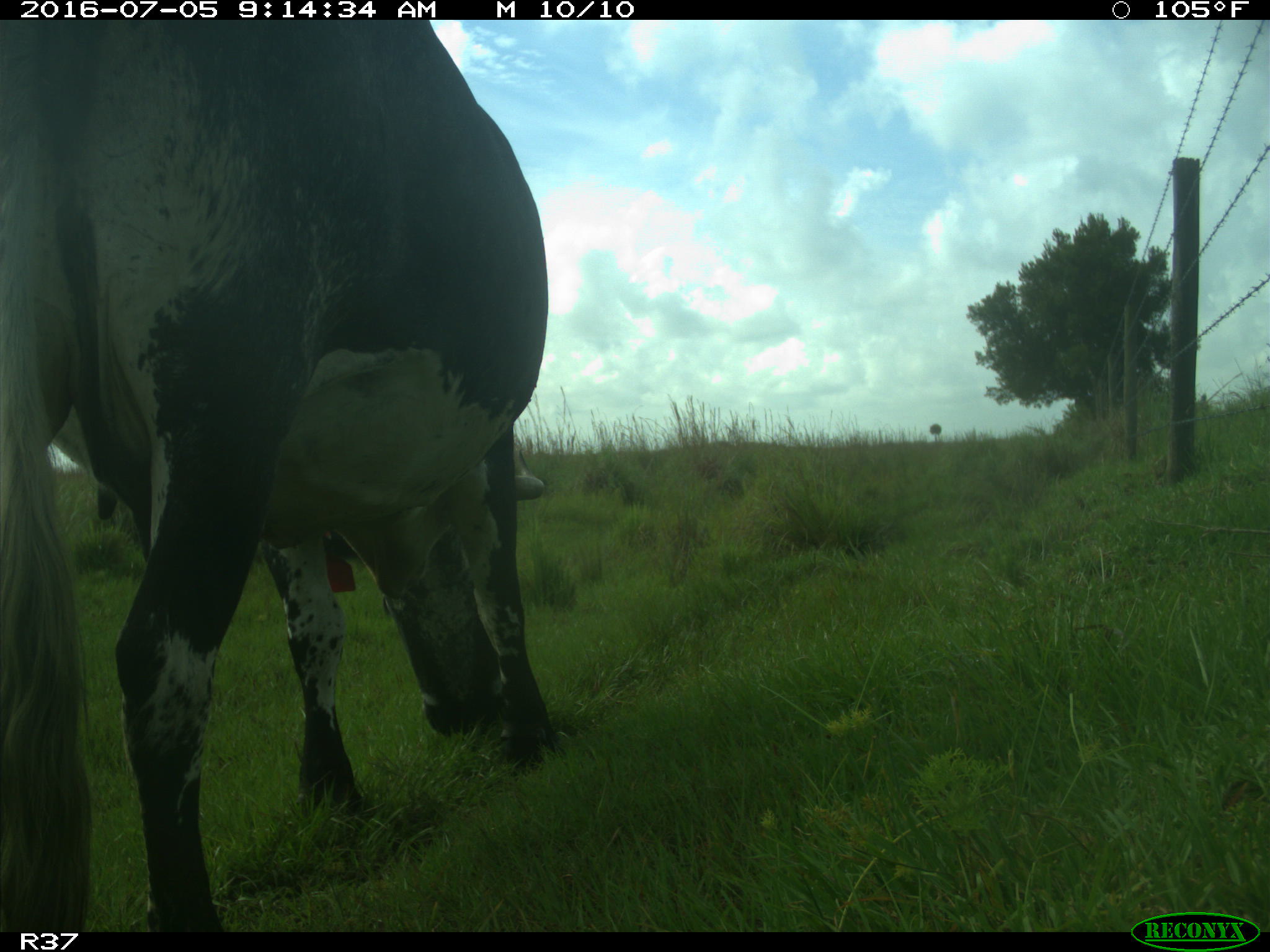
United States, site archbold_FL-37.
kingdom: Animalia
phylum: Chordata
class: Mammalia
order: Artiodactyla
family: Bovidae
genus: Bos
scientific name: Bos taurus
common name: domestic cow